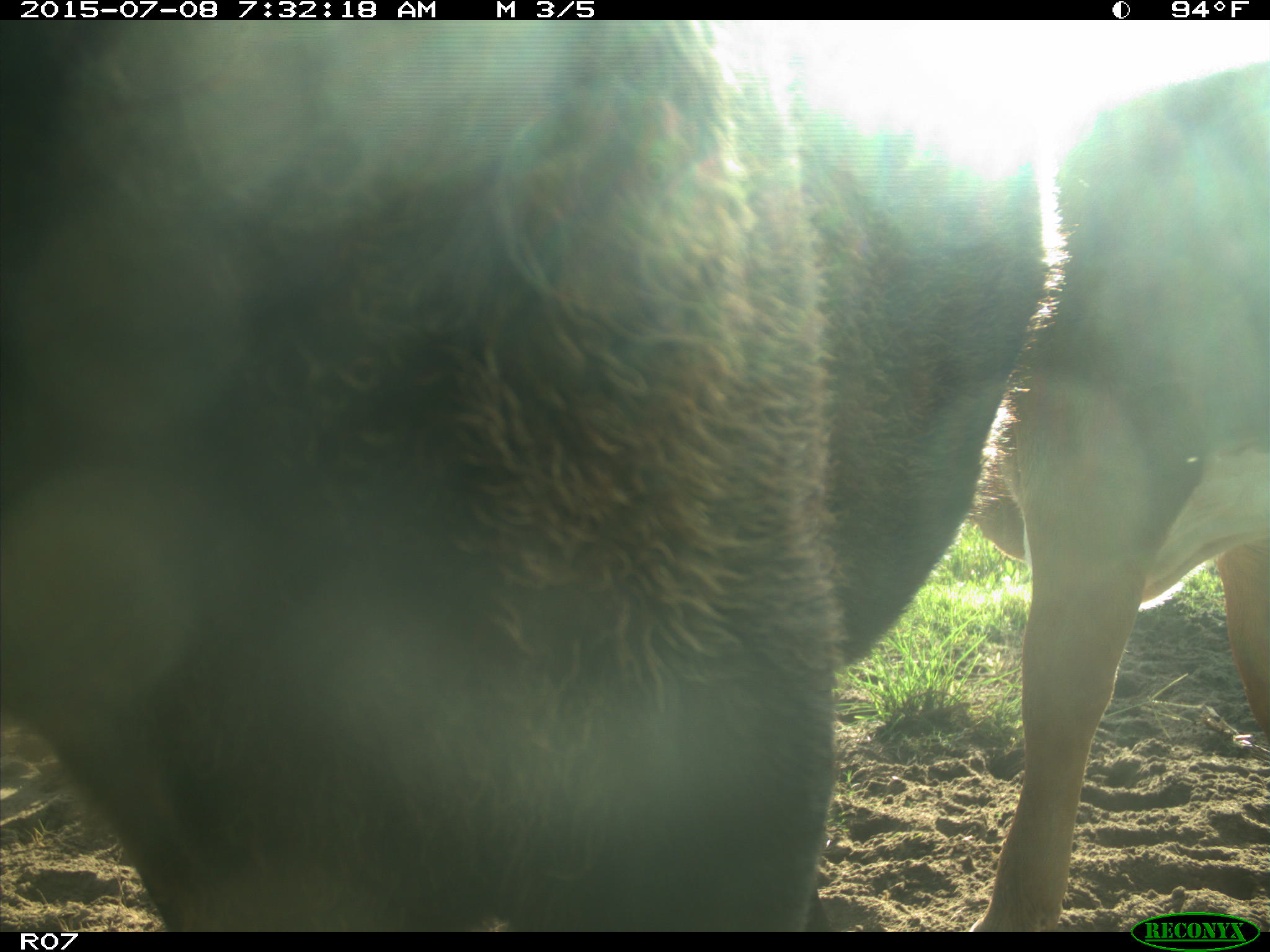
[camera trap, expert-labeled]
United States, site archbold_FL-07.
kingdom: Animalia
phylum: Chordata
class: Mammalia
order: Artiodactyla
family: Bovidae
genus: Bos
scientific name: Bos taurus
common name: domestic cow